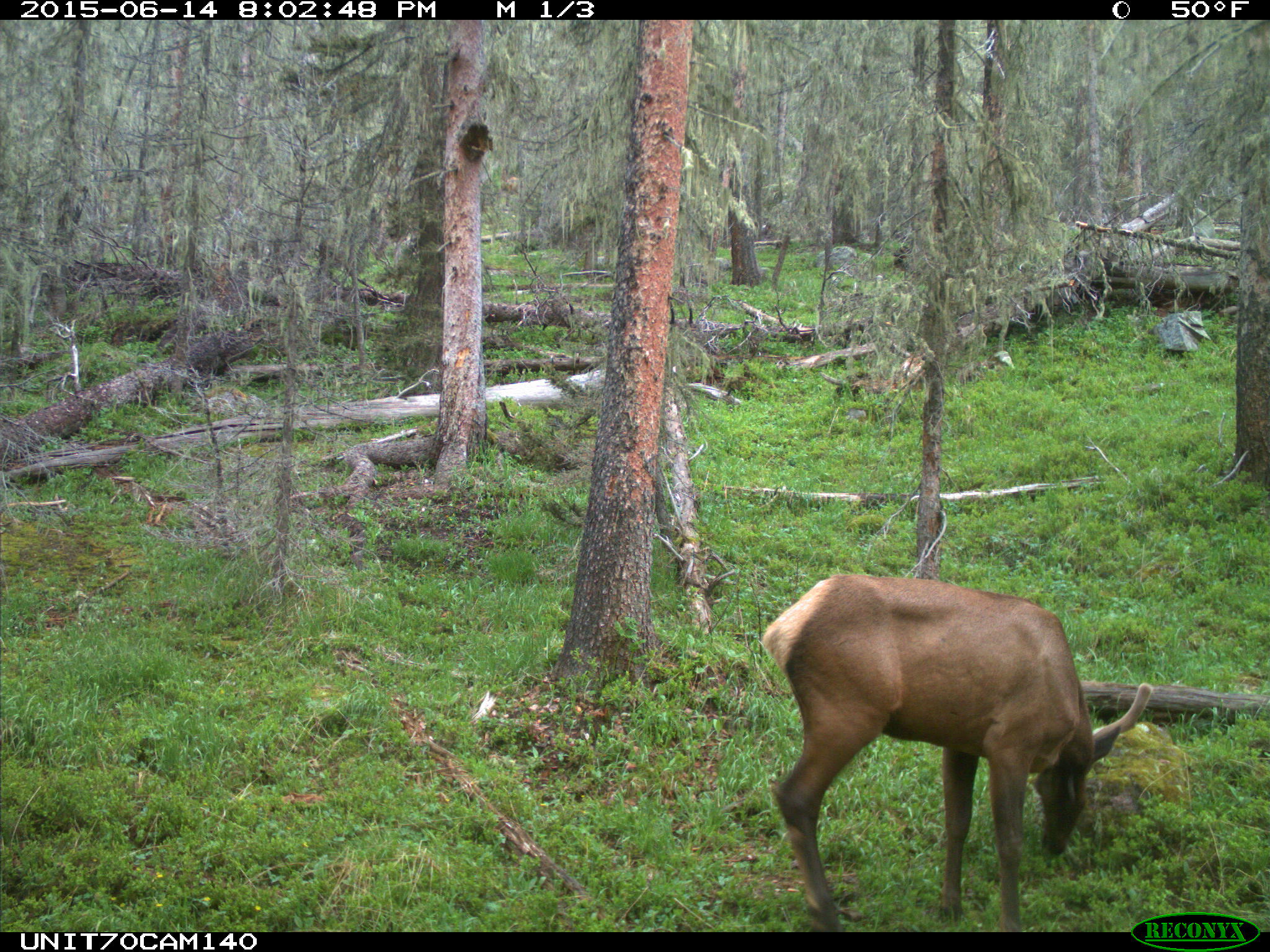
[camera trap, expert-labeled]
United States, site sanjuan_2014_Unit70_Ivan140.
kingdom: Animalia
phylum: Chordata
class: Mammalia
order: Artiodactyla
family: Cervidae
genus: Cervus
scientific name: Cervus elaphus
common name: red deer